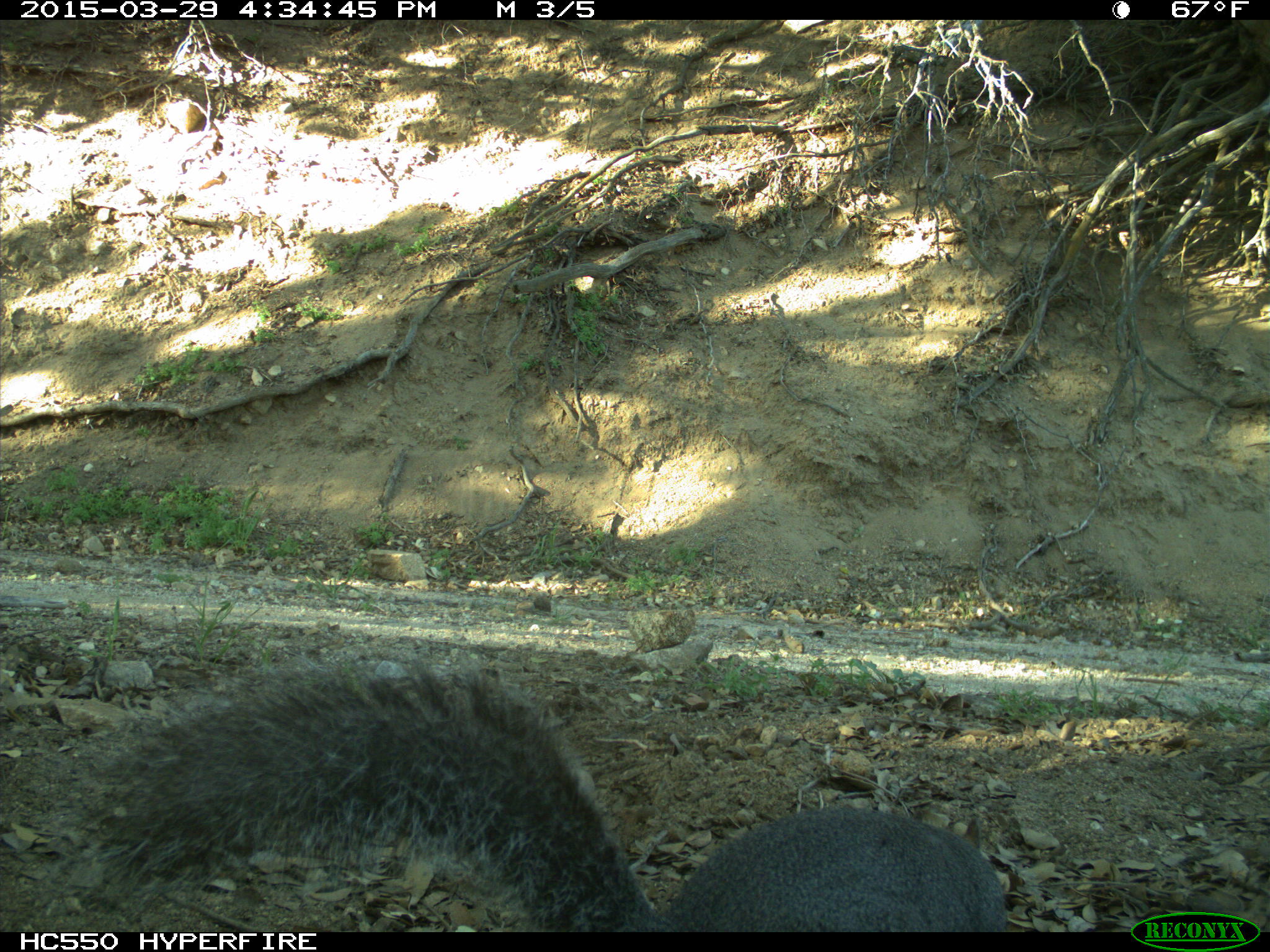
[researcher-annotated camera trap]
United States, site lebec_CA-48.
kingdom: Animalia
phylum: Chordata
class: Mammalia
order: Rodentia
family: Sciuridae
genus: Sciurus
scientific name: Sciurus carolinensis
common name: eastern gray squirrel